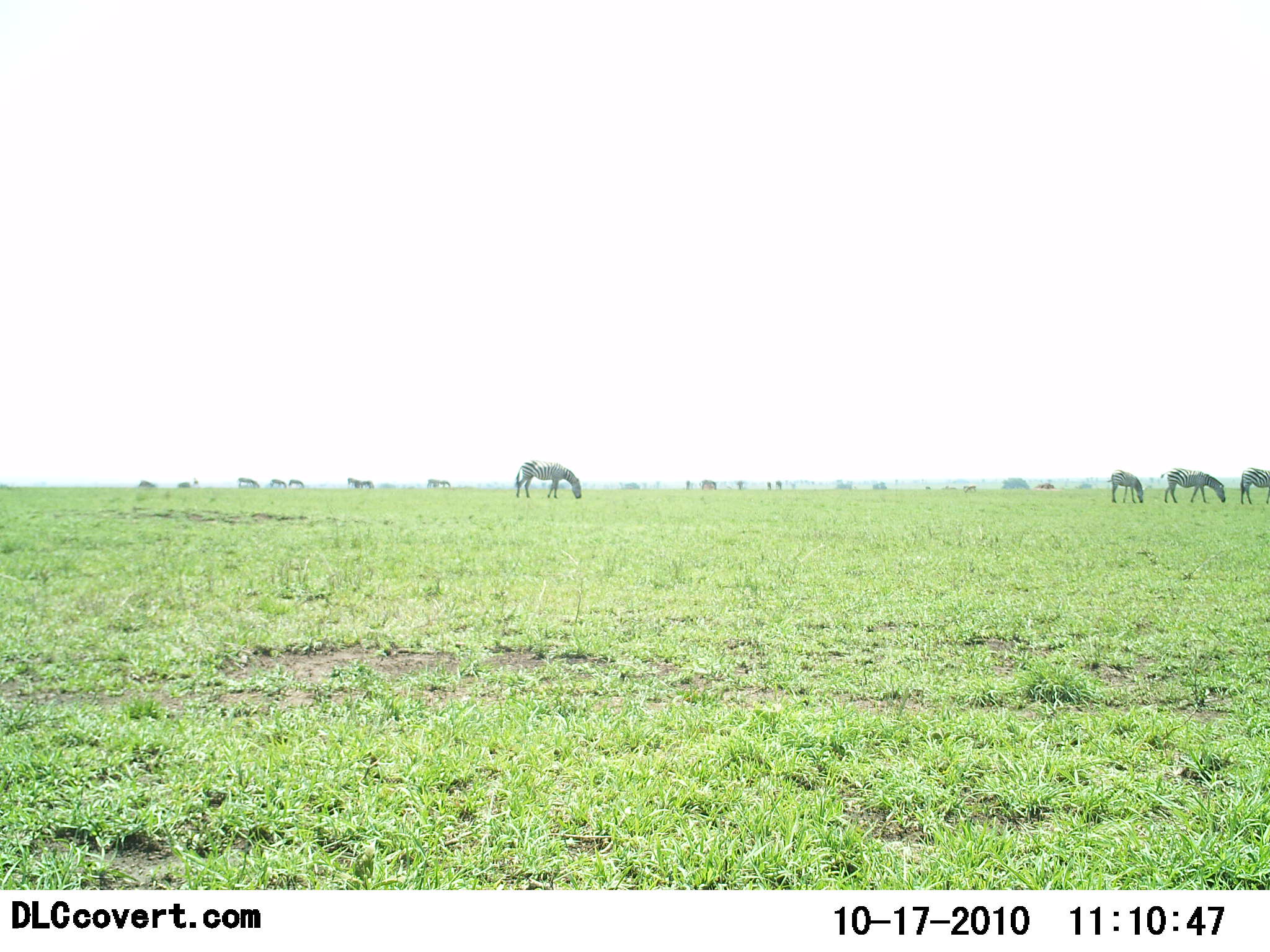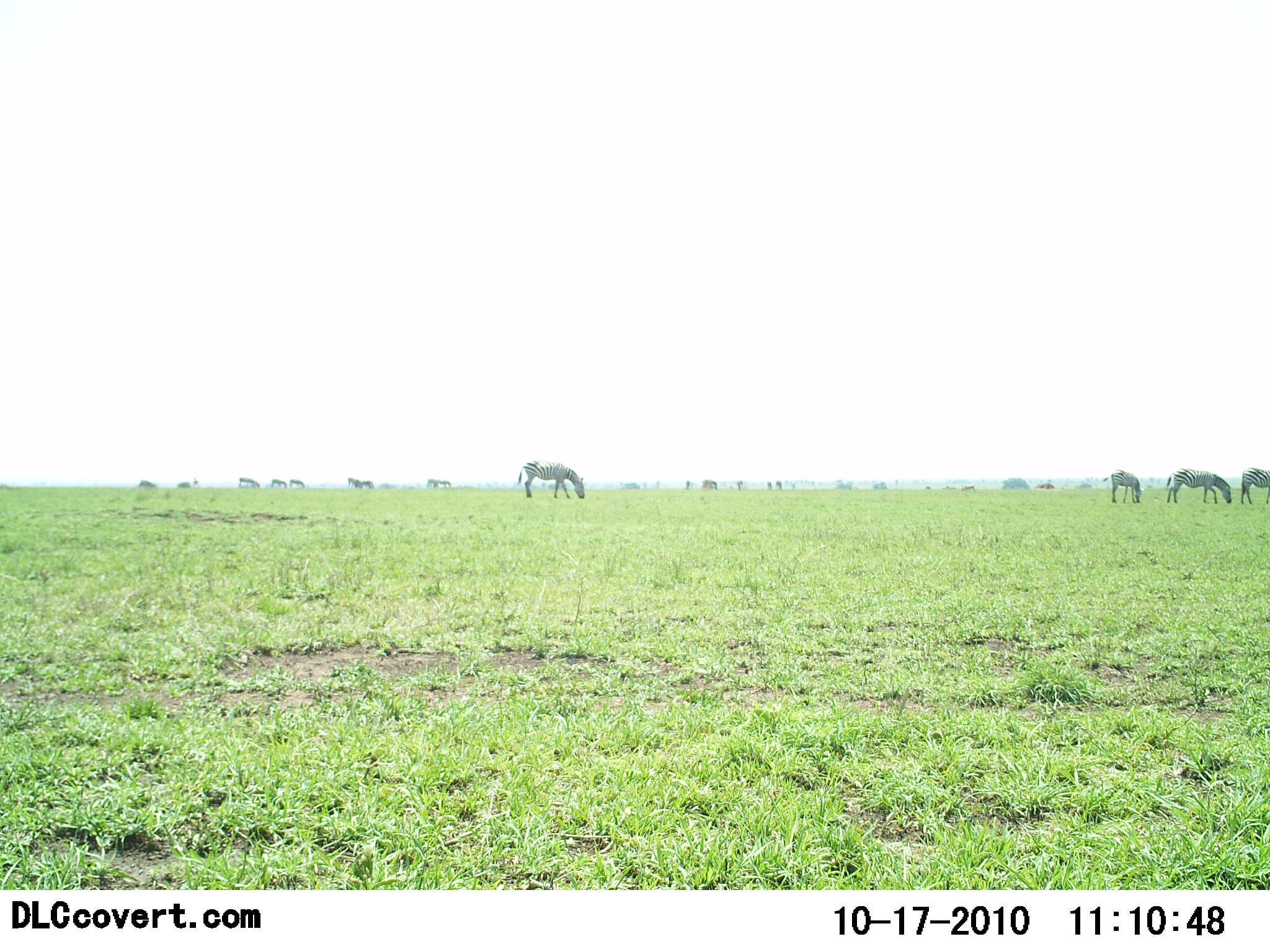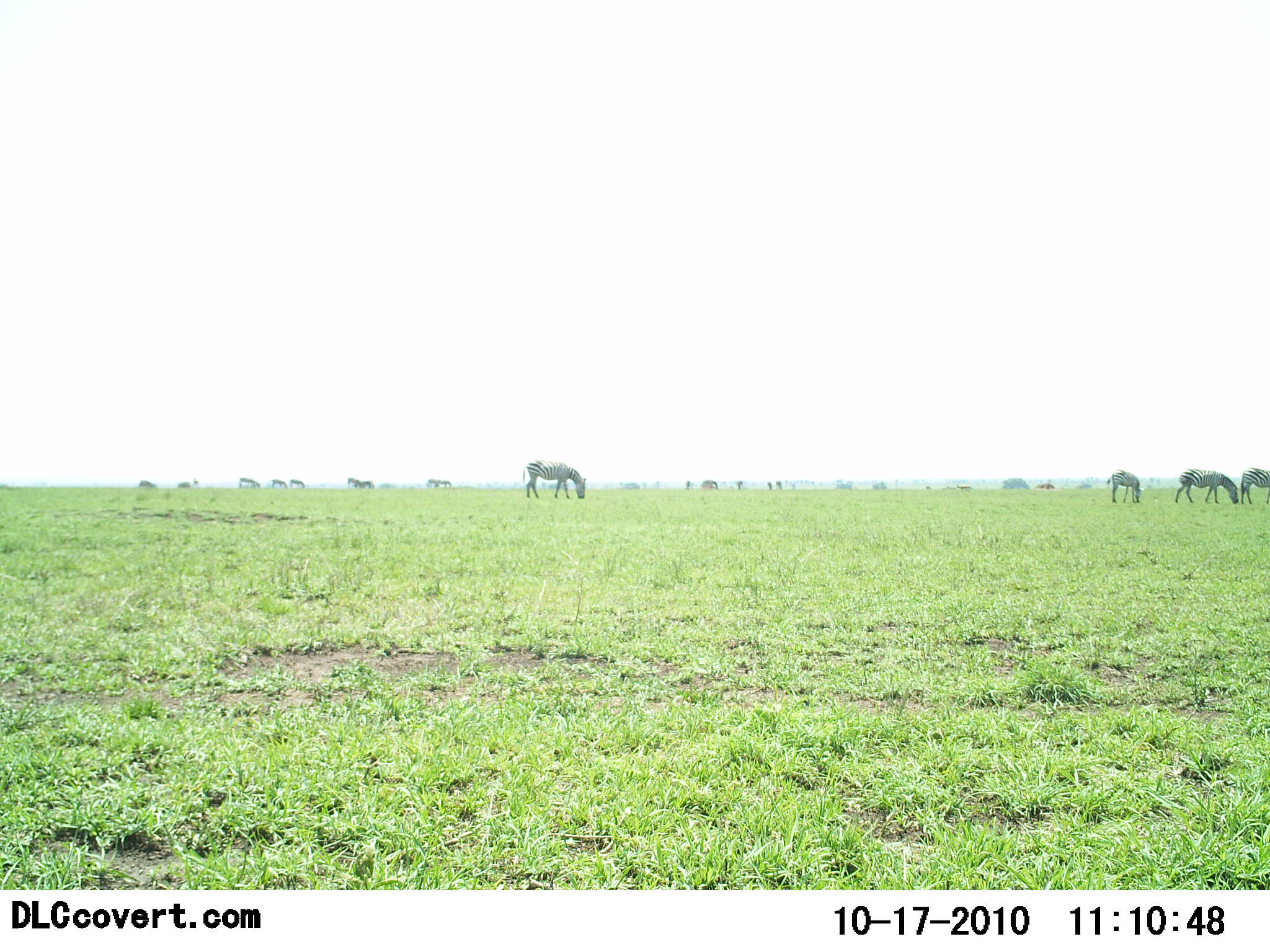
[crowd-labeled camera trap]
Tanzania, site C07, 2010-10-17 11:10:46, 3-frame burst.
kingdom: Animalia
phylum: Chordata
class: Mammalia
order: Perissodactyla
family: Equidae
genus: Equus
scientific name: Equus quagga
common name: plains zebra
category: zebra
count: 11-50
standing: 31%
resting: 0%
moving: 38%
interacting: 0%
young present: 8%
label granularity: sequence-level